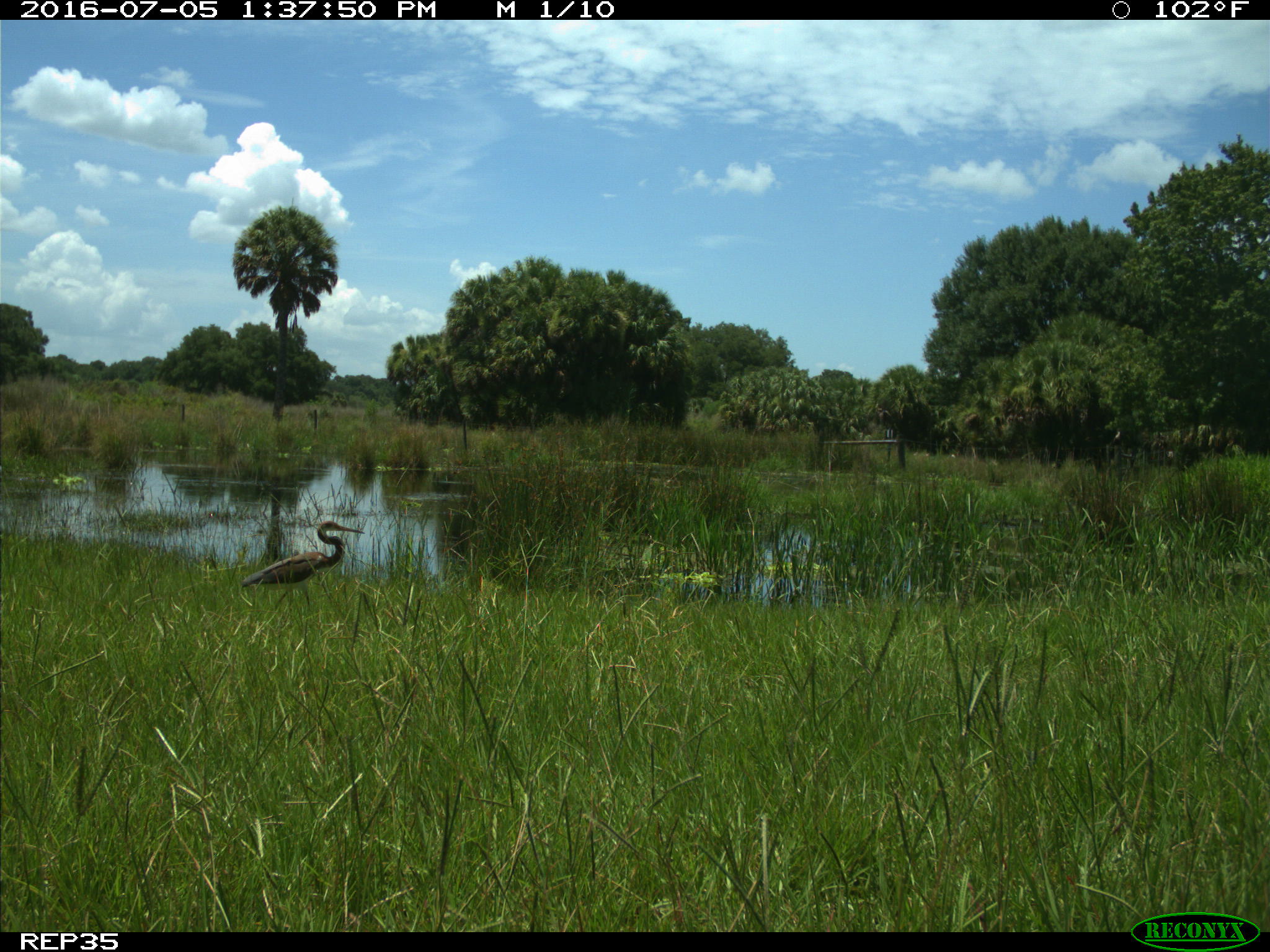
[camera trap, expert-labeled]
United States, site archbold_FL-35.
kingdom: Animalia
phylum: Chordata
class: Aves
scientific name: Aves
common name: birds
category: unidentified bird